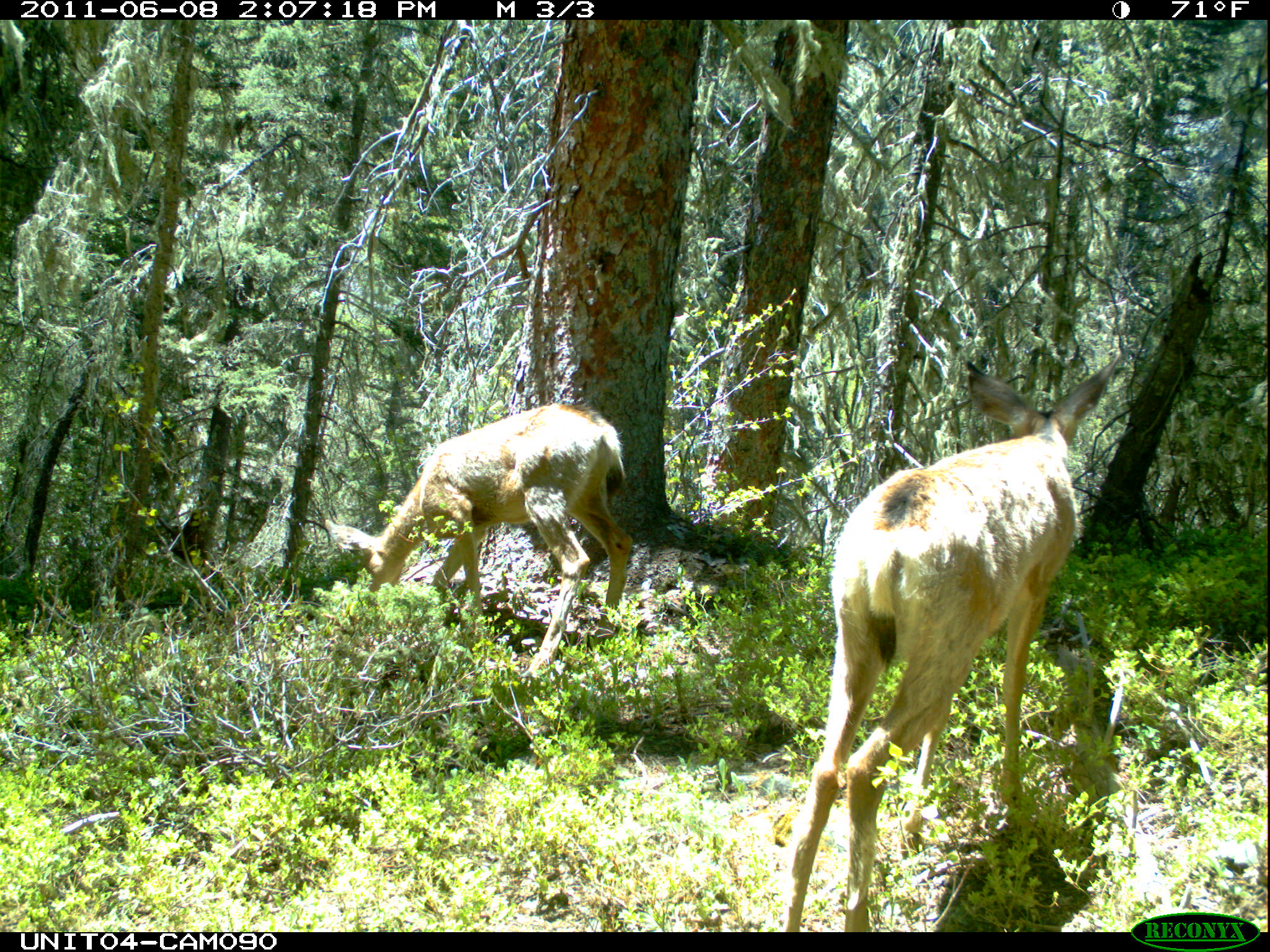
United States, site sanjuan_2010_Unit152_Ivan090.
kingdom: Animalia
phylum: Chordata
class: Mammalia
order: Artiodactyla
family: Cervidae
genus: Odocoileus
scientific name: Odocoileus hemionus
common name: mule deer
Odocoileus hemionus (mule deer).